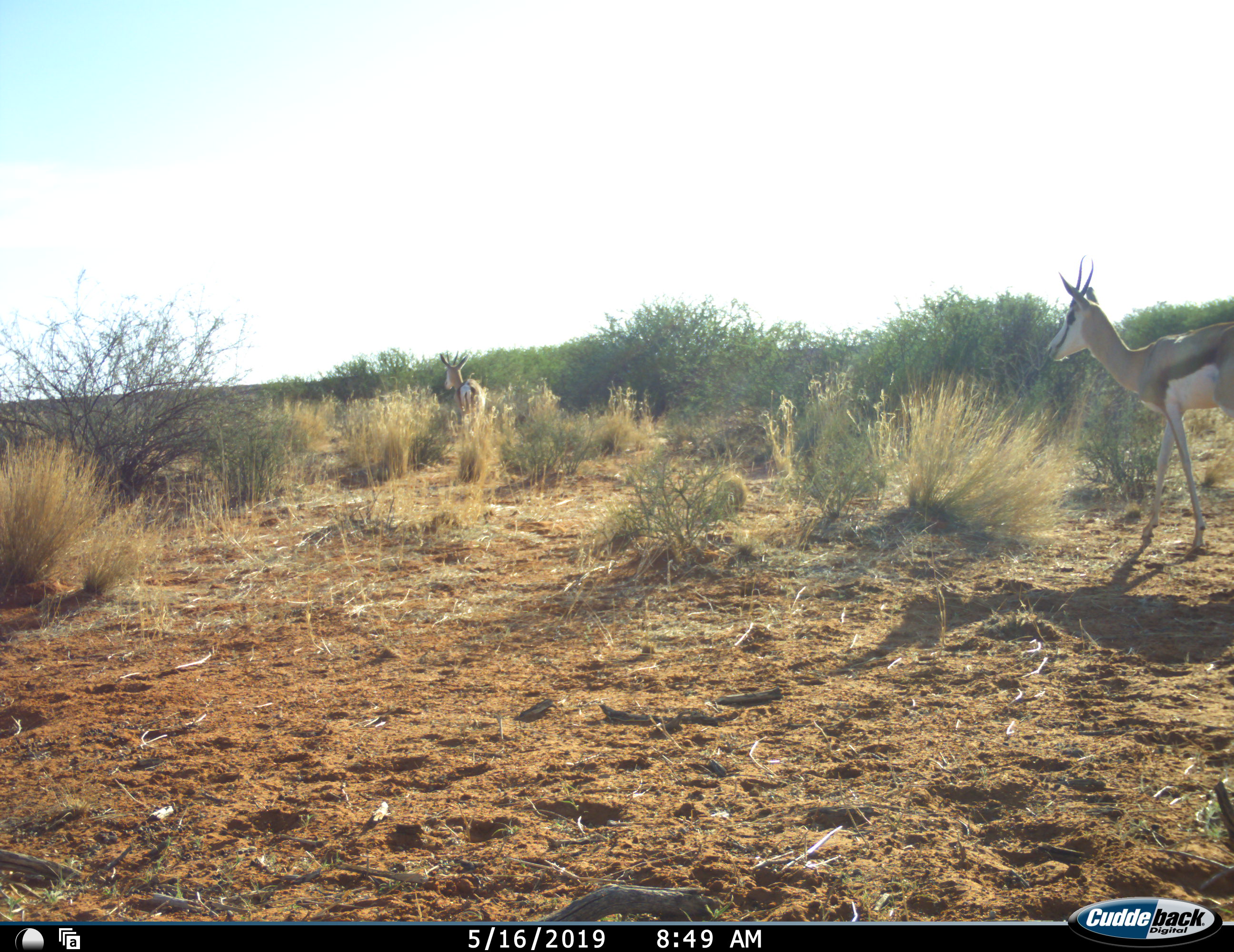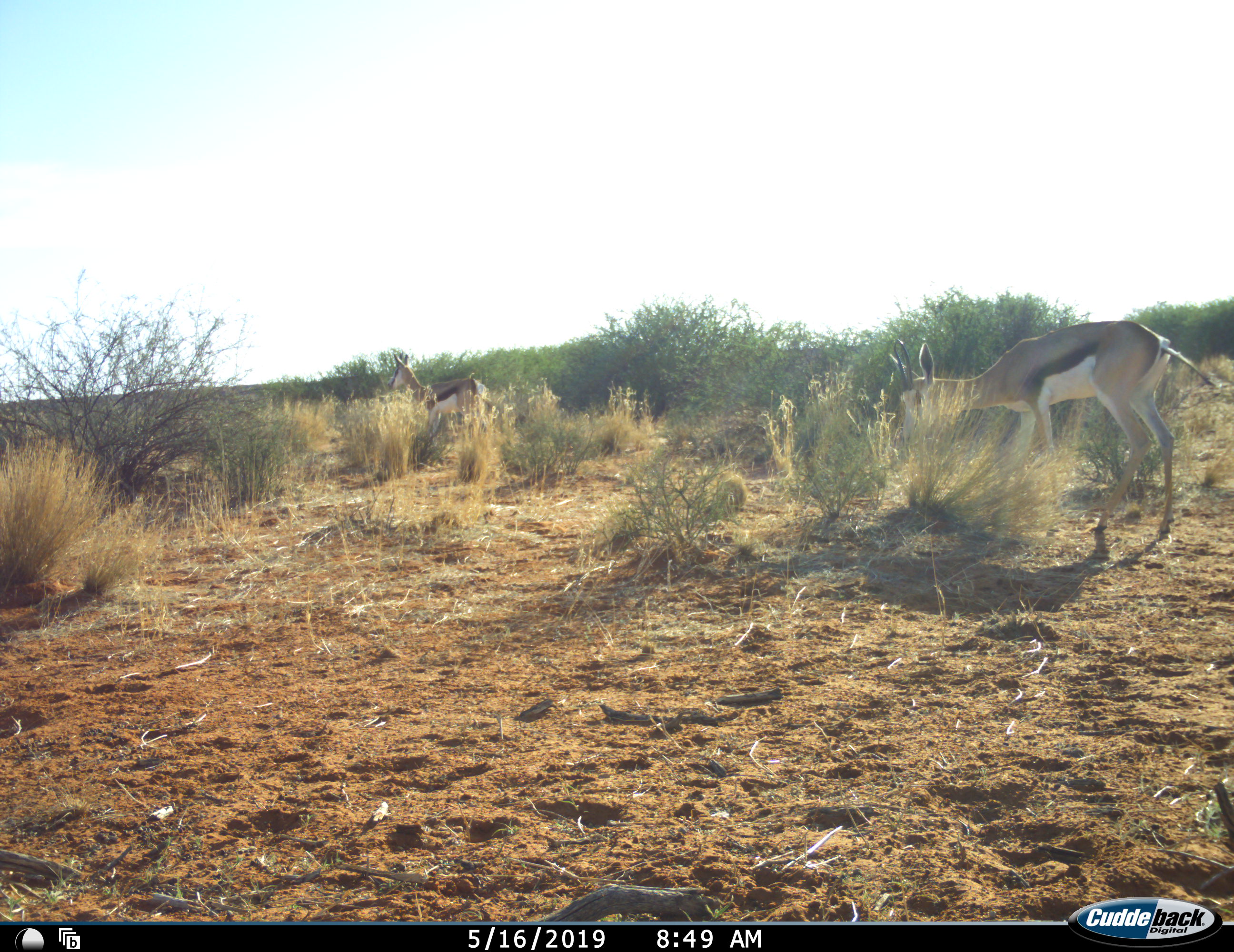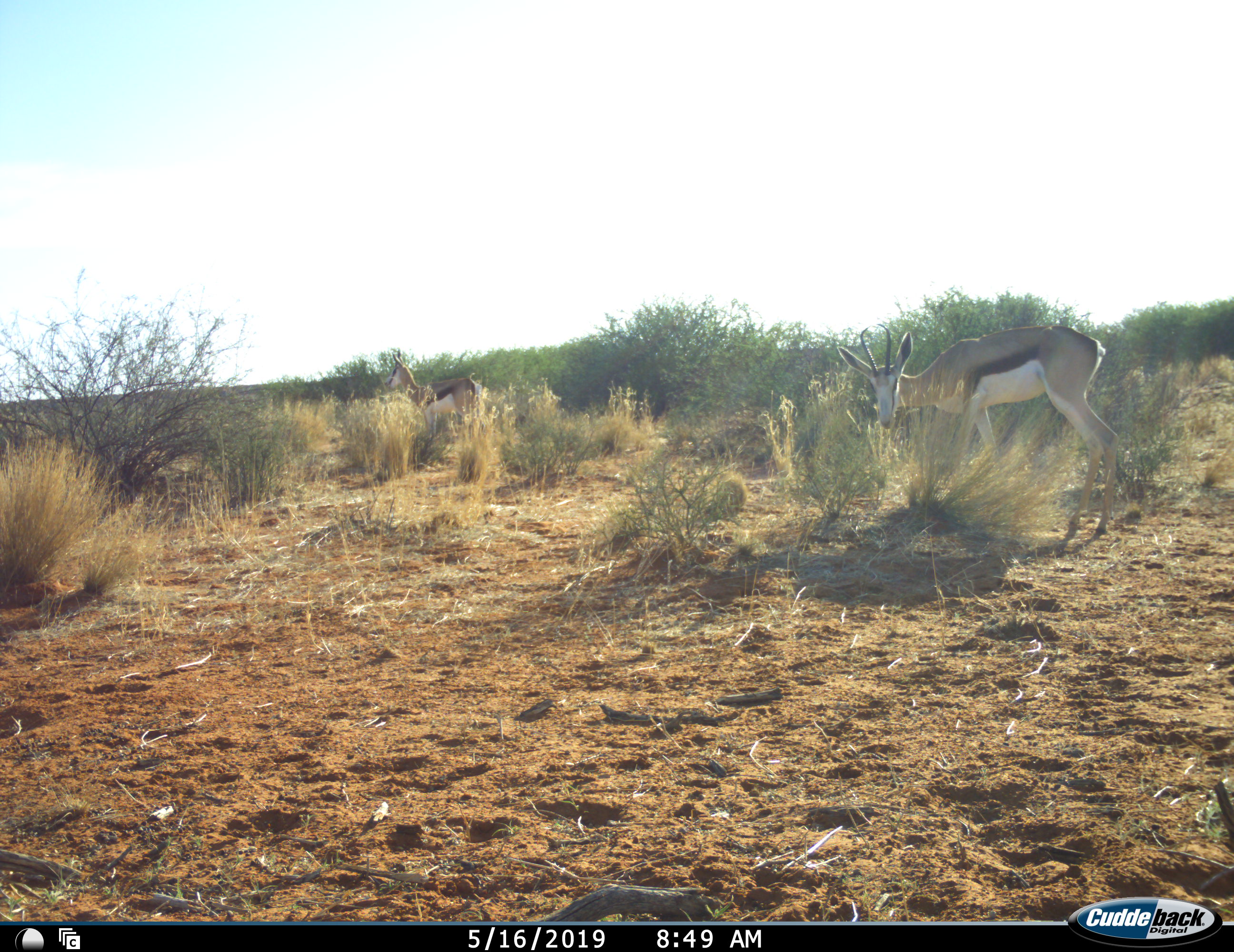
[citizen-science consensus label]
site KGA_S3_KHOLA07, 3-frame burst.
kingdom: Animalia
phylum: Chordata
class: Mammalia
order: Artiodactyla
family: Bovidae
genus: Antidorcas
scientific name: Antidorcas marsupialis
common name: springbok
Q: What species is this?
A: Springbok (Antidorcas marsupialis).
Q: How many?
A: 2.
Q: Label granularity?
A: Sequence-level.